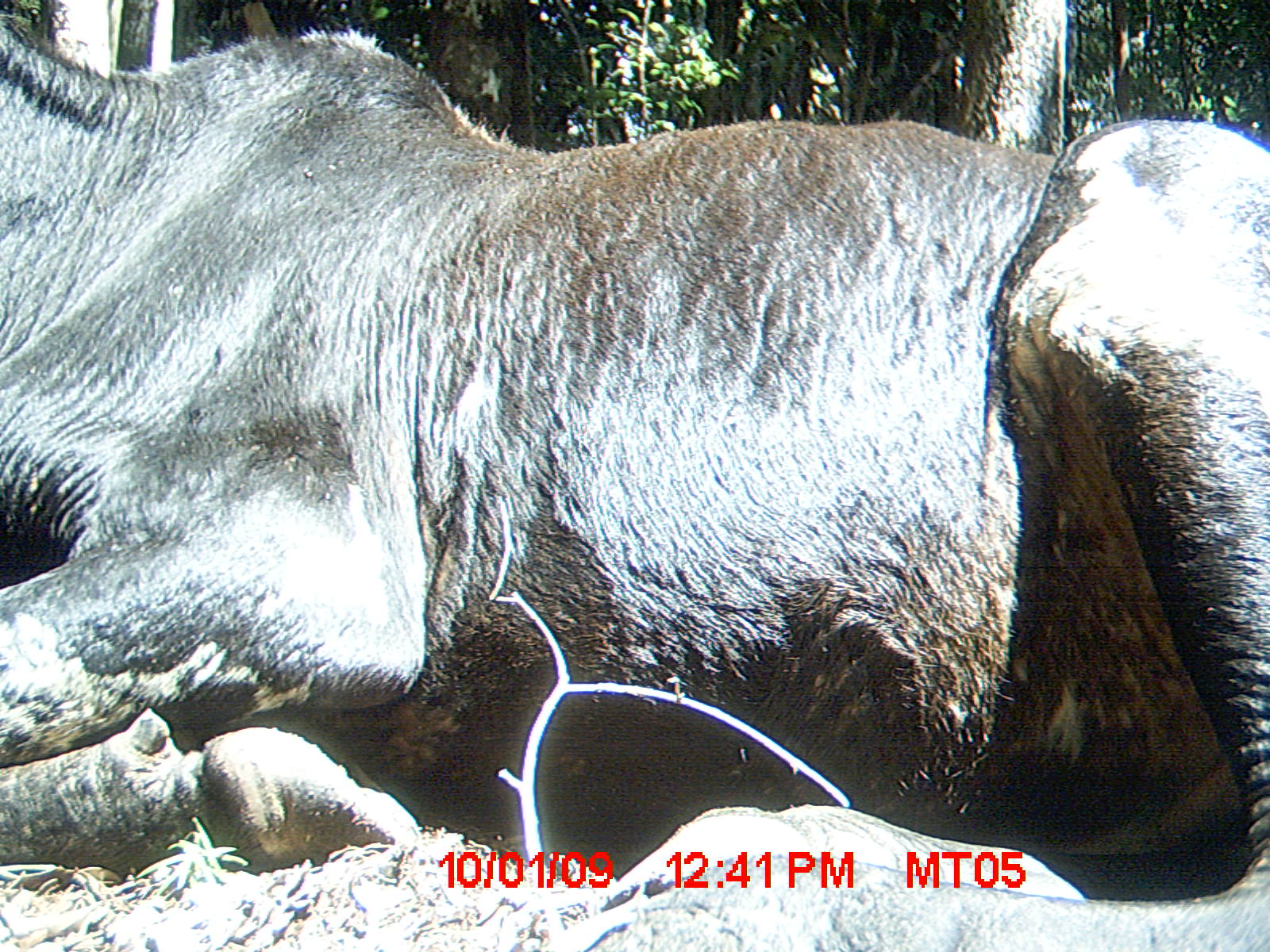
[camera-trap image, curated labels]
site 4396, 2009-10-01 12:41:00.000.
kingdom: Animalia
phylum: Chordata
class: Mammalia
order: Artiodactyla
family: Bovidae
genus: Bos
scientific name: Bos taurus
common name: domestic cattle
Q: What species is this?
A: Bos taurus (domestic cattle).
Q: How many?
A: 3.